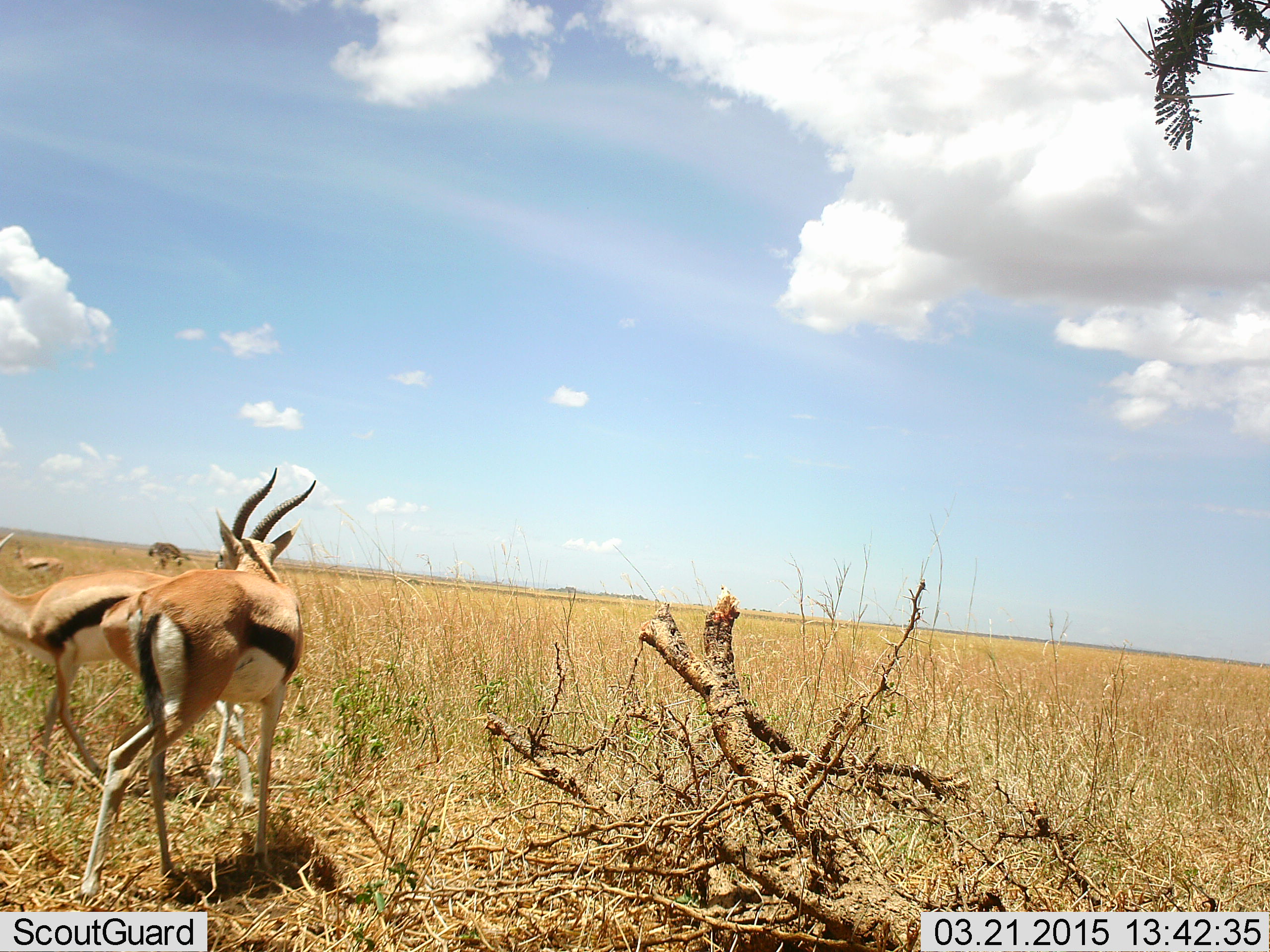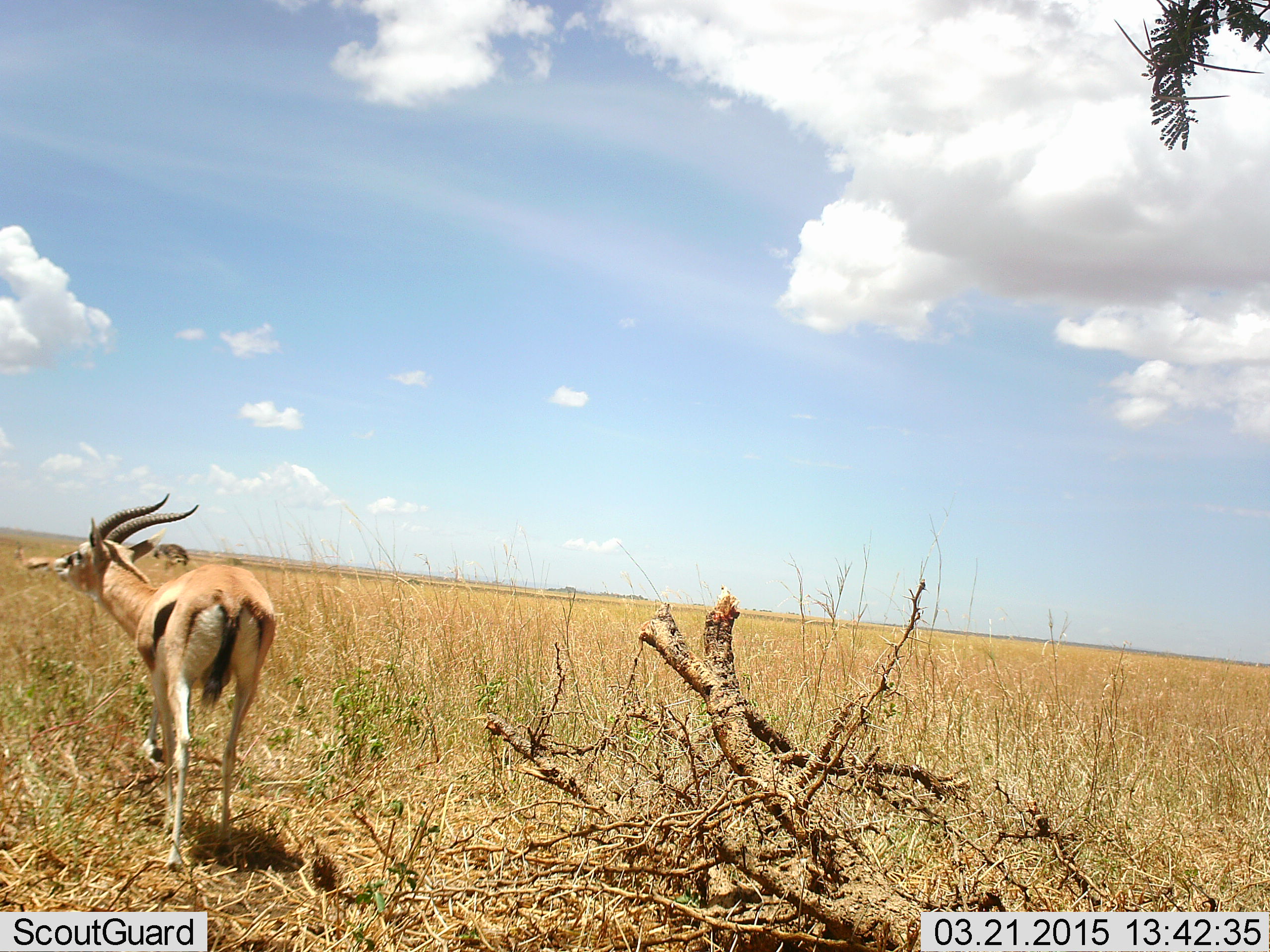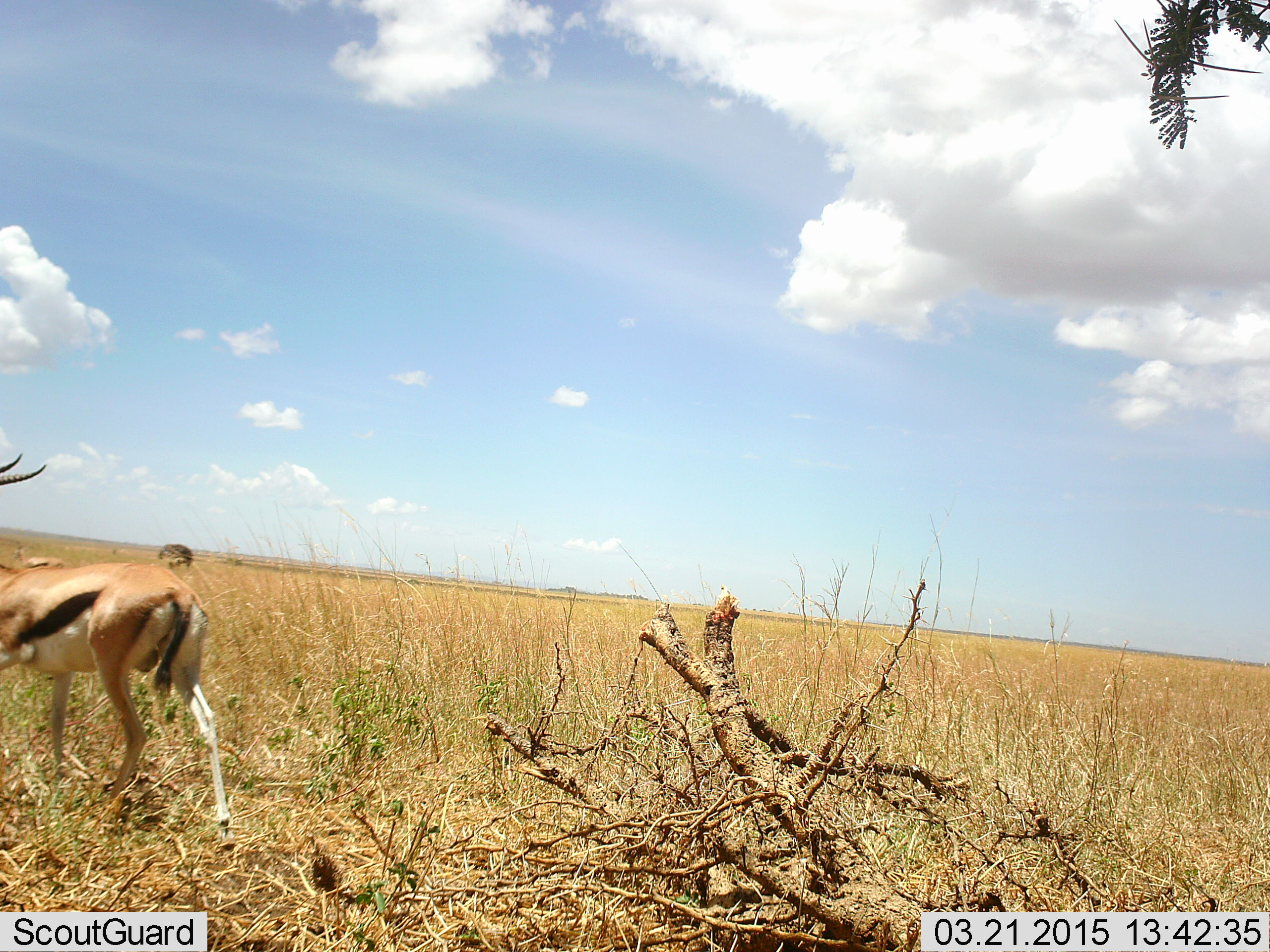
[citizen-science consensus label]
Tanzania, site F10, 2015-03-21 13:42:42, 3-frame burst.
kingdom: Animalia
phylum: Chordata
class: Mammalia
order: Artiodactyla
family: Bovidae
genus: Eudorcas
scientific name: Eudorcas thomsonii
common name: thomson's gazelle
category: gazellethomsons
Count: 2.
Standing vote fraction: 30%.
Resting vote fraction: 0%.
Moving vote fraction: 90%.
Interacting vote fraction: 0%.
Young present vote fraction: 0%.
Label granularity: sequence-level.